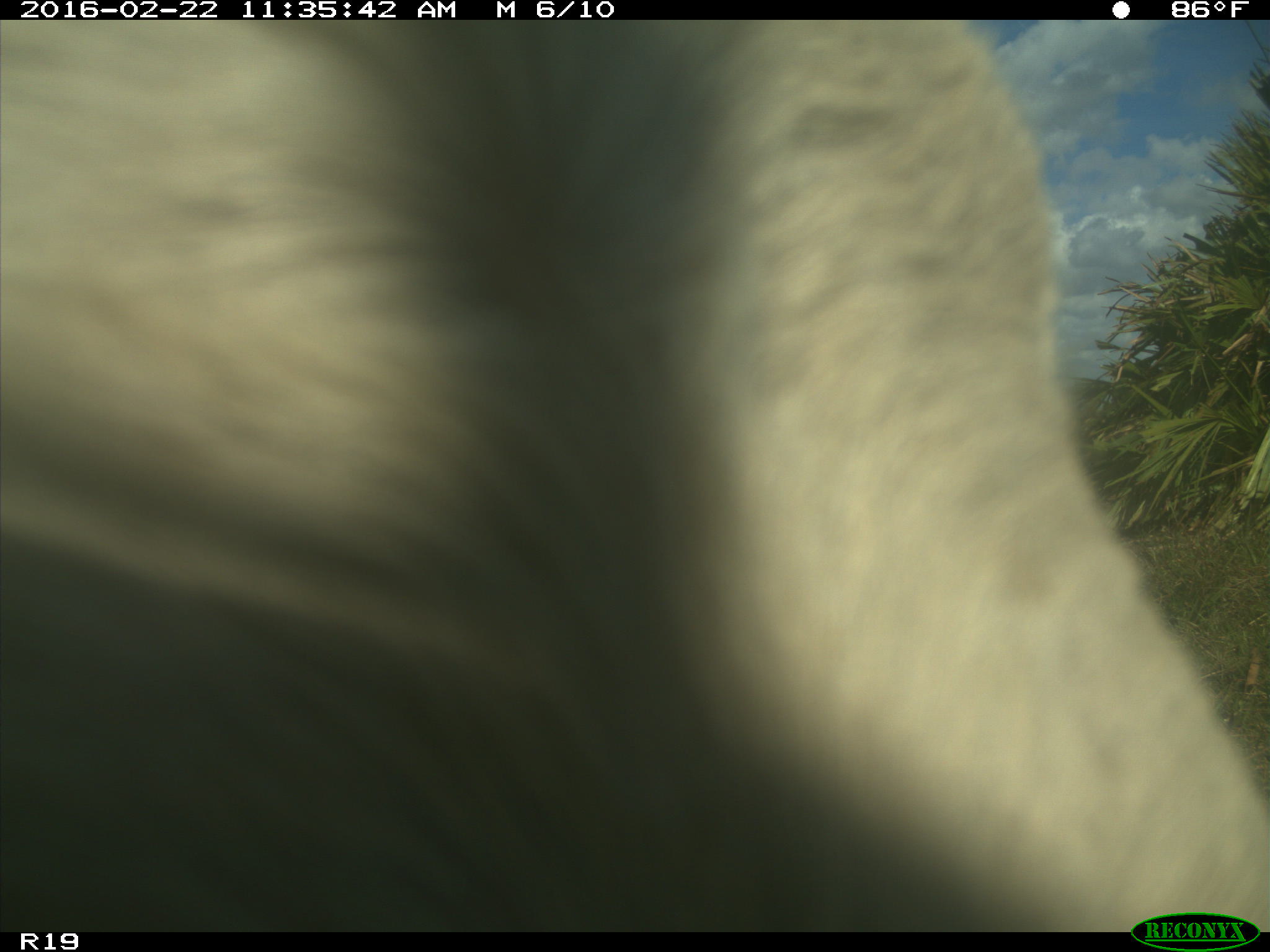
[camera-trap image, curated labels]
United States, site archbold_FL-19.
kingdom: Animalia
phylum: Chordata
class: Mammalia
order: Artiodactyla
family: Bovidae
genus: Bos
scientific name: Bos taurus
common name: domestic cow